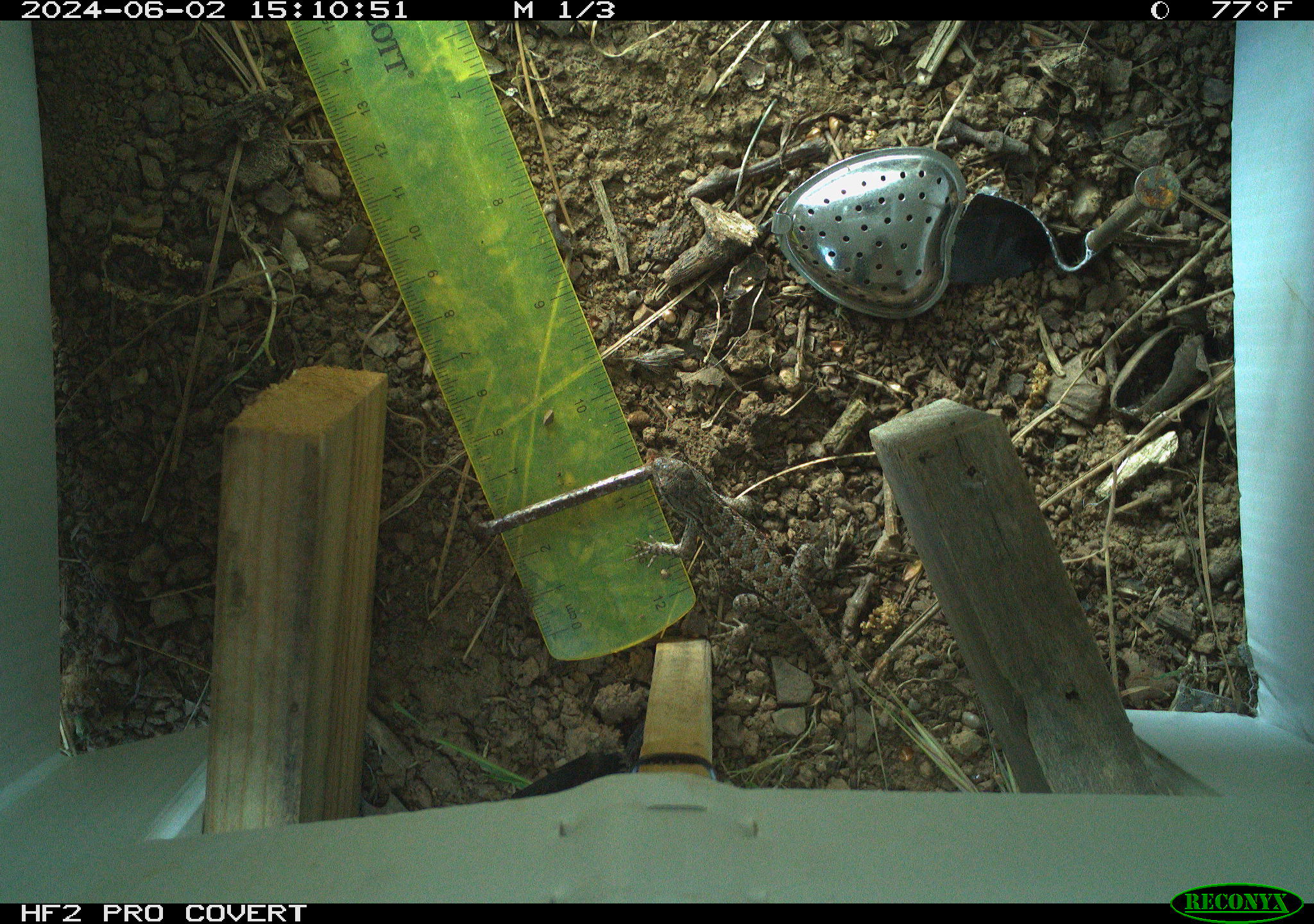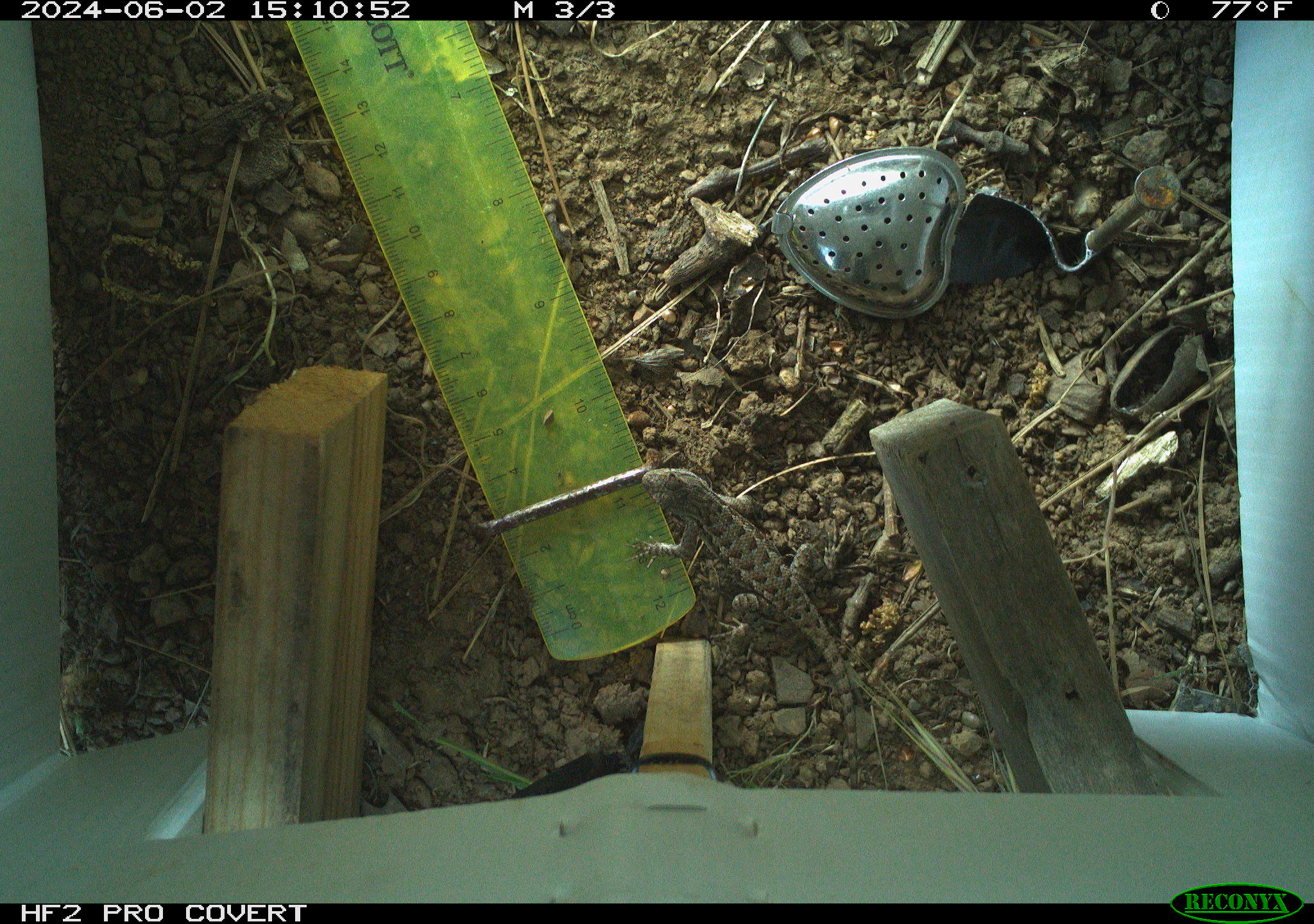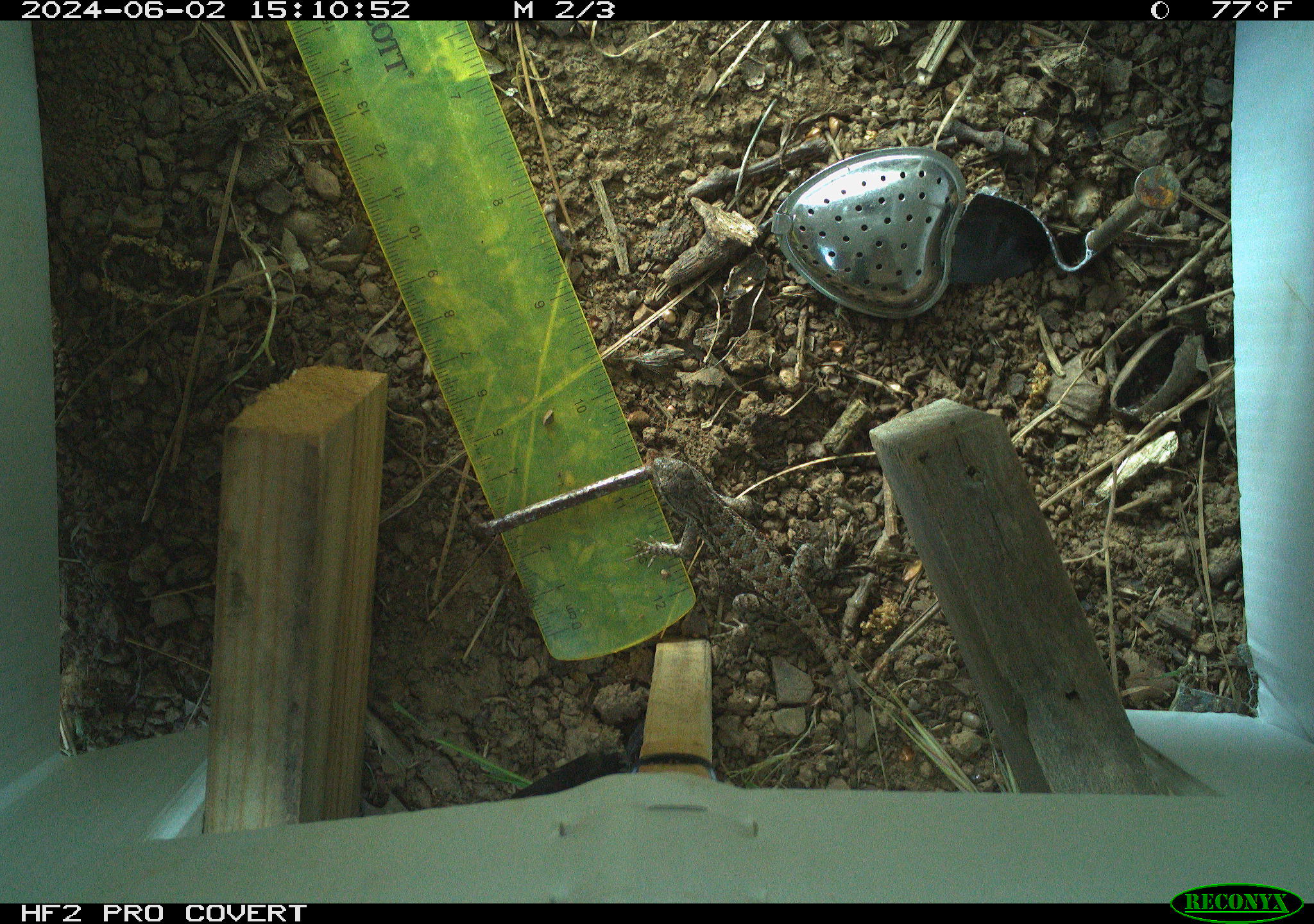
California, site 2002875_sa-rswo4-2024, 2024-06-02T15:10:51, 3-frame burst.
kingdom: Animalia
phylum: Chordata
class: Reptilia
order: Squamata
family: Phrynosomatidae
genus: Sceloporus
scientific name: Sceloporus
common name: spiny lizards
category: sceloporus species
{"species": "sceloporus species (spiny lizards) (Sceloporus)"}